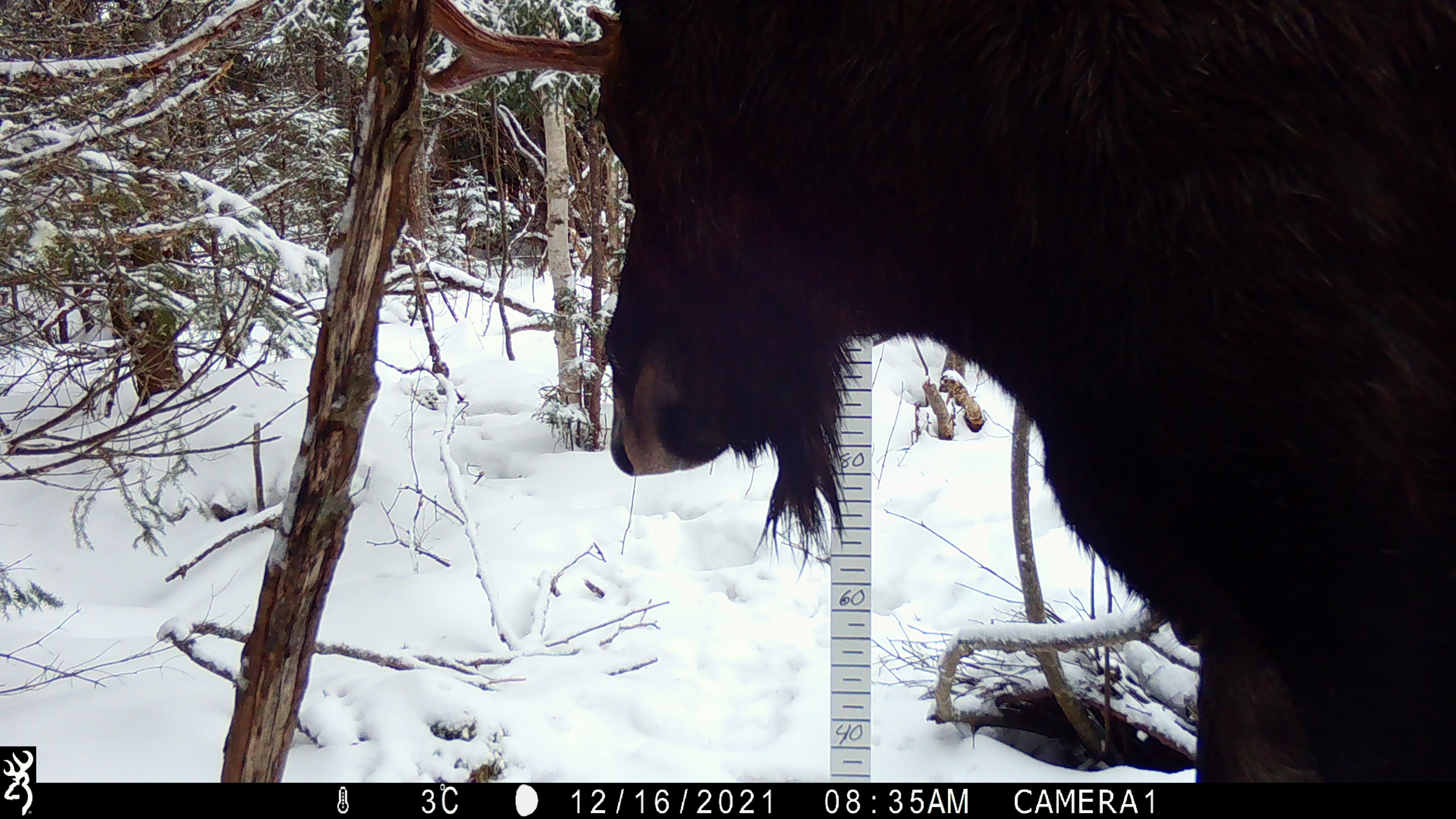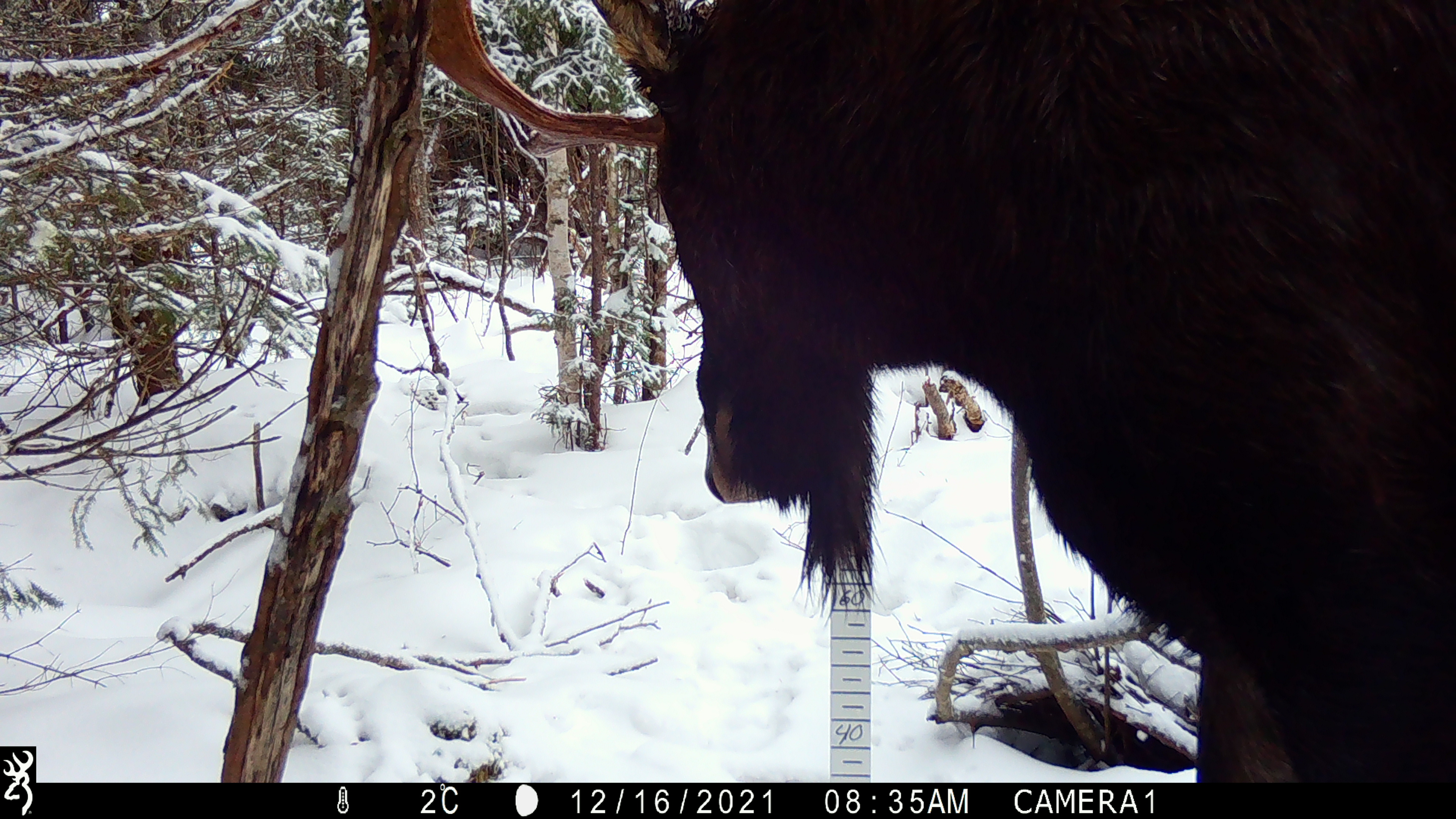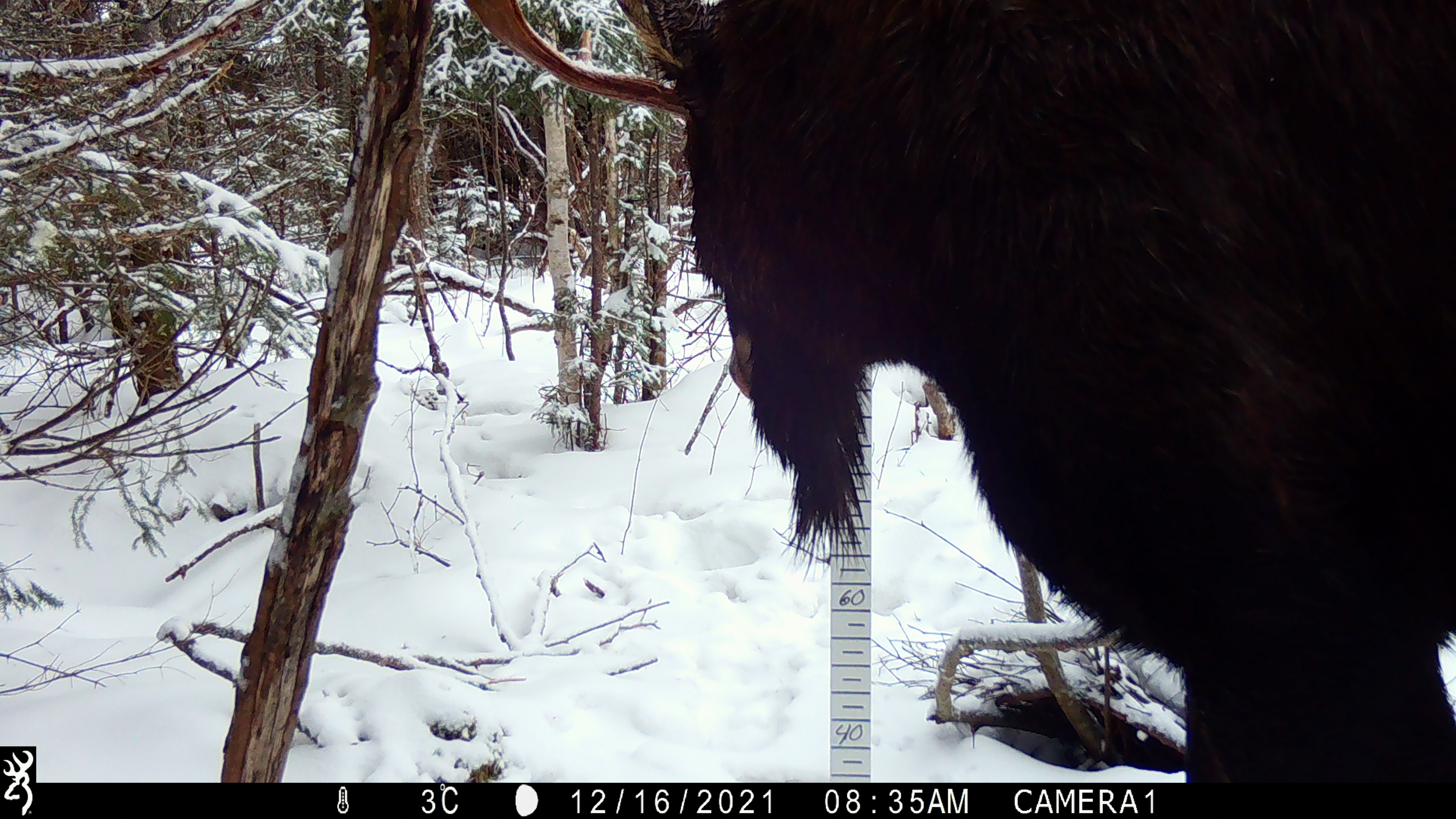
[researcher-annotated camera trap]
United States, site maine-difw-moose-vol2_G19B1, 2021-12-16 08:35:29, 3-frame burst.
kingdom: Animalia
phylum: Chordata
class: Mammalia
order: Artiodactyla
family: Cervidae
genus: Alces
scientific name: Alces alces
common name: moose